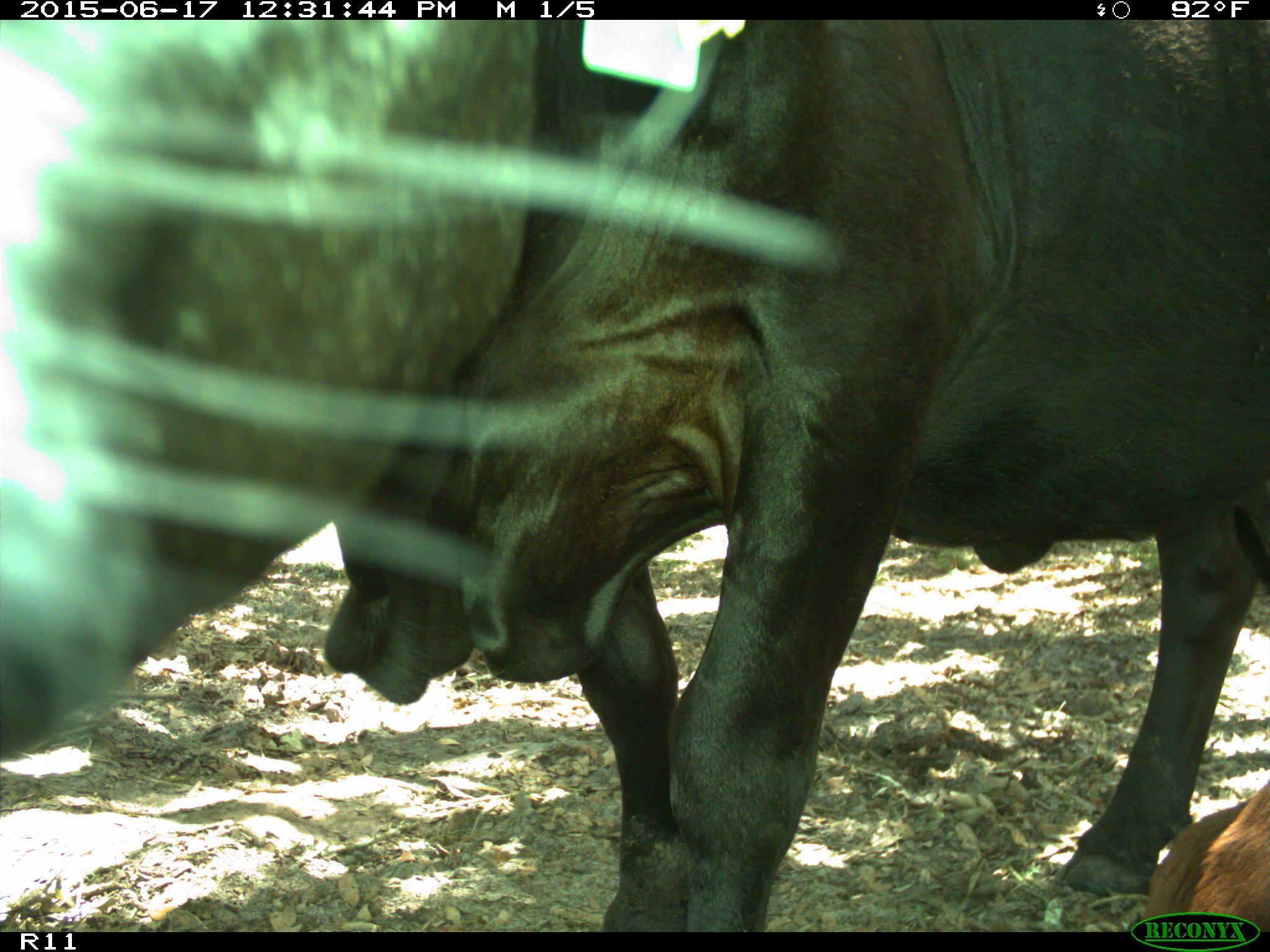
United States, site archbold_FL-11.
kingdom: Animalia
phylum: Chordata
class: Mammalia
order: Artiodactyla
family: Bovidae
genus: Bos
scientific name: Bos taurus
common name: domestic cow